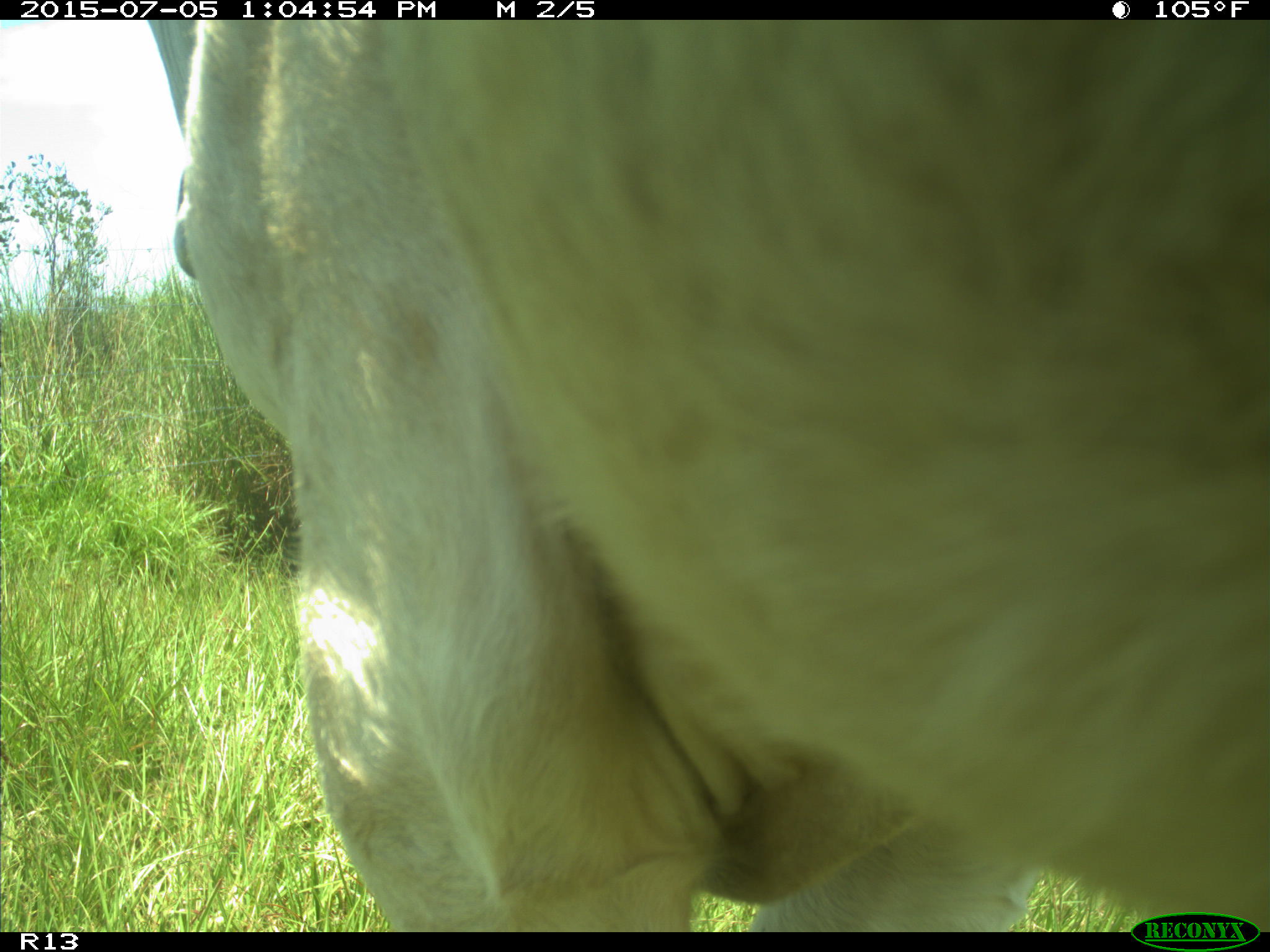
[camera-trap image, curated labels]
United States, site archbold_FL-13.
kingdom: Animalia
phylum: Chordata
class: Mammalia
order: Artiodactyla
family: Bovidae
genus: Bos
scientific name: Bos taurus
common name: domestic cow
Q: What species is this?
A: Bos taurus (domestic cow).